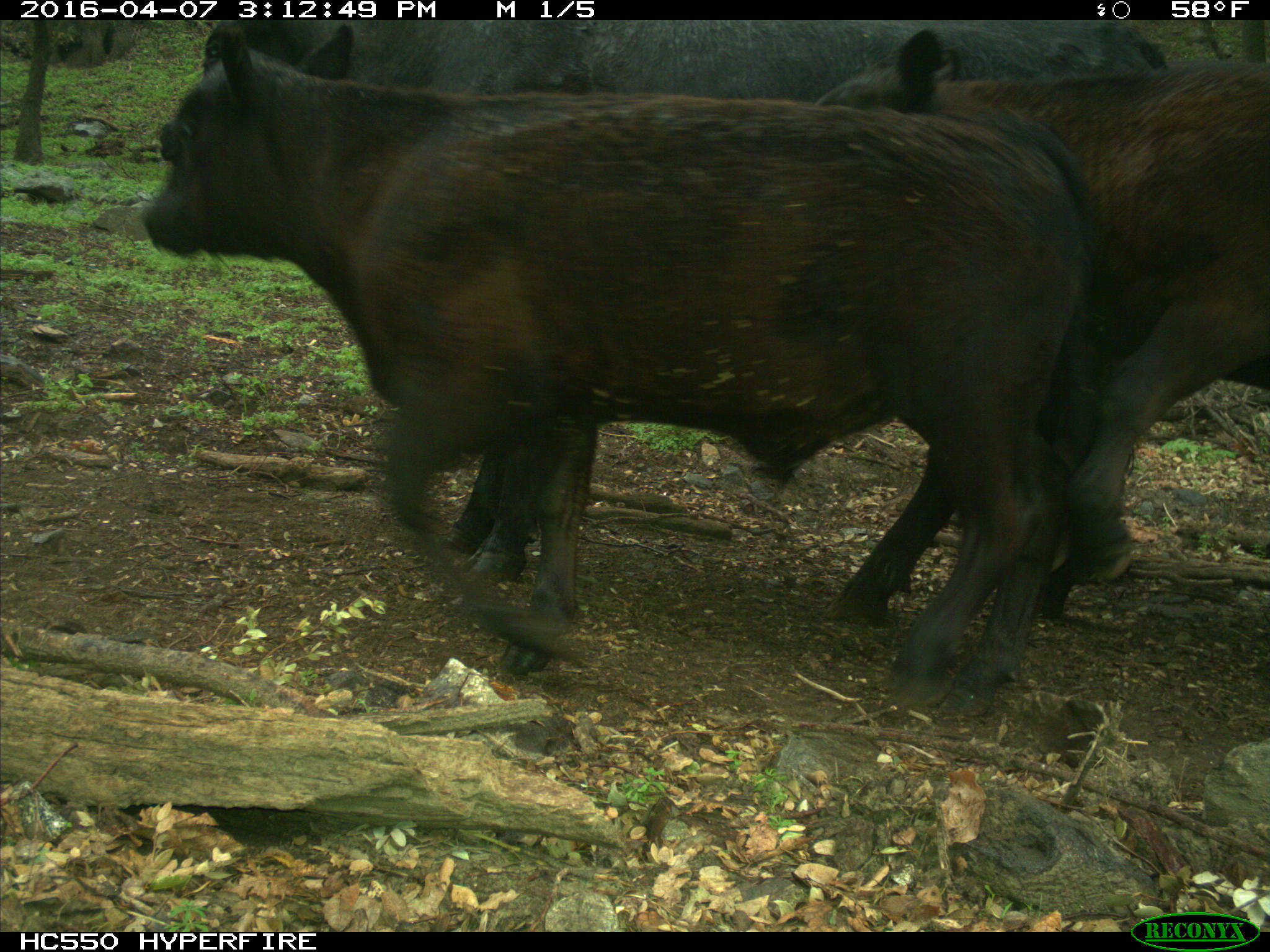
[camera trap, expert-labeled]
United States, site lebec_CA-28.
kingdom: Animalia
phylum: Chordata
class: Mammalia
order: Artiodactyla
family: Bovidae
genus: Bos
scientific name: Bos taurus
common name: domestic cow